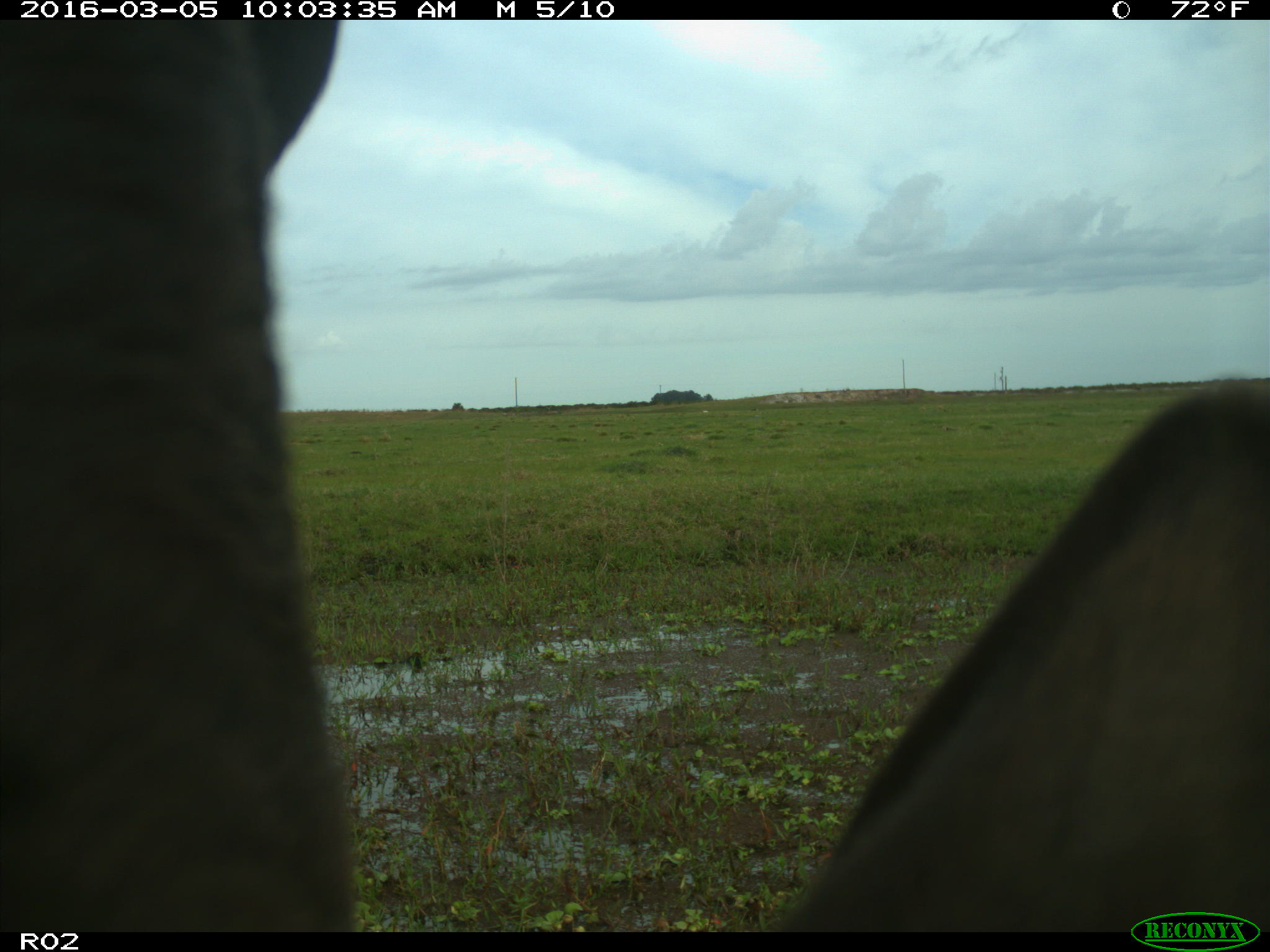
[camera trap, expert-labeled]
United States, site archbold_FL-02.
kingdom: Animalia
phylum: Chordata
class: Mammalia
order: Artiodactyla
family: Bovidae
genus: Bos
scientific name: Bos taurus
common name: domestic cow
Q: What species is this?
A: Bos taurus (domestic cow).